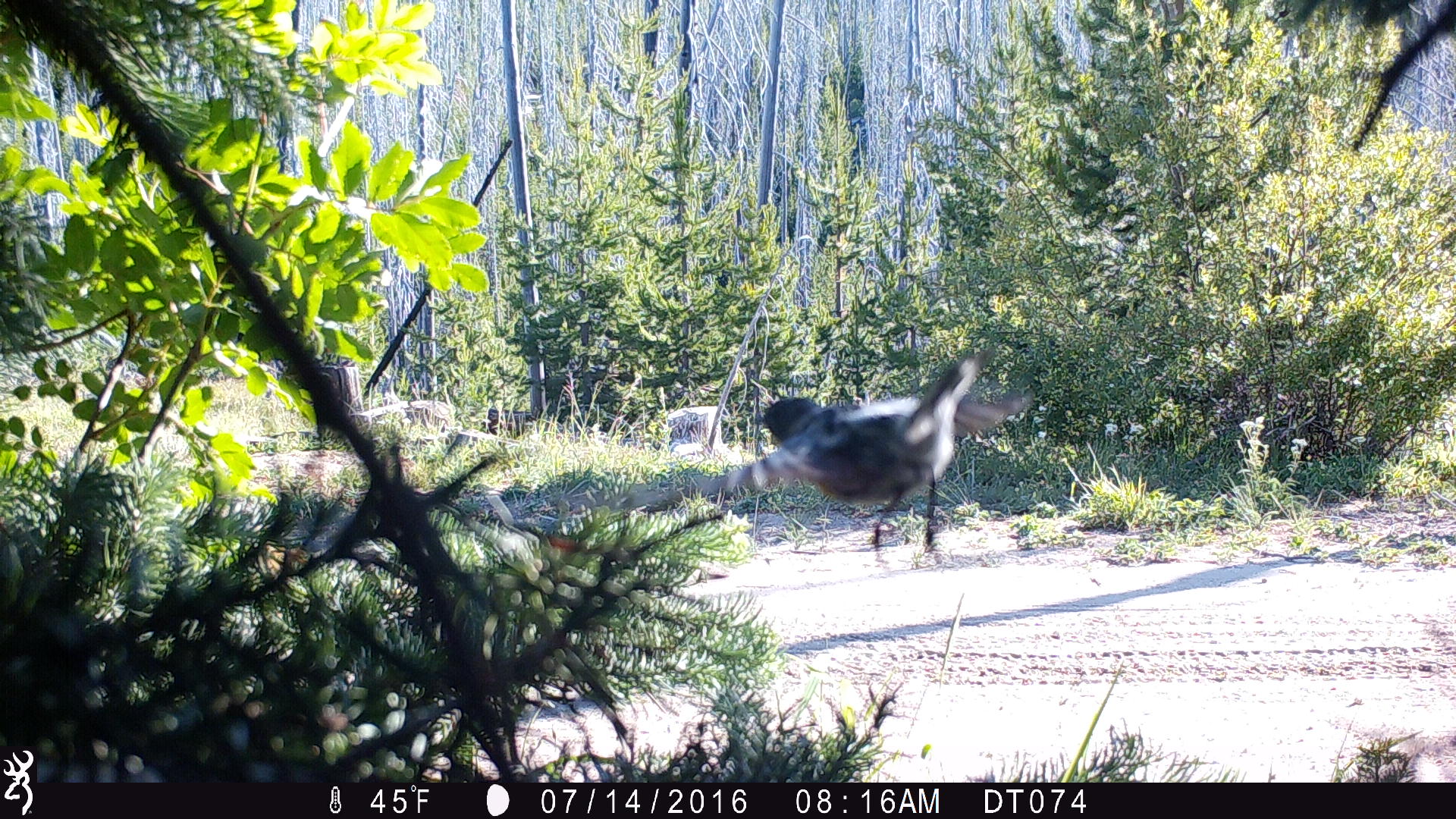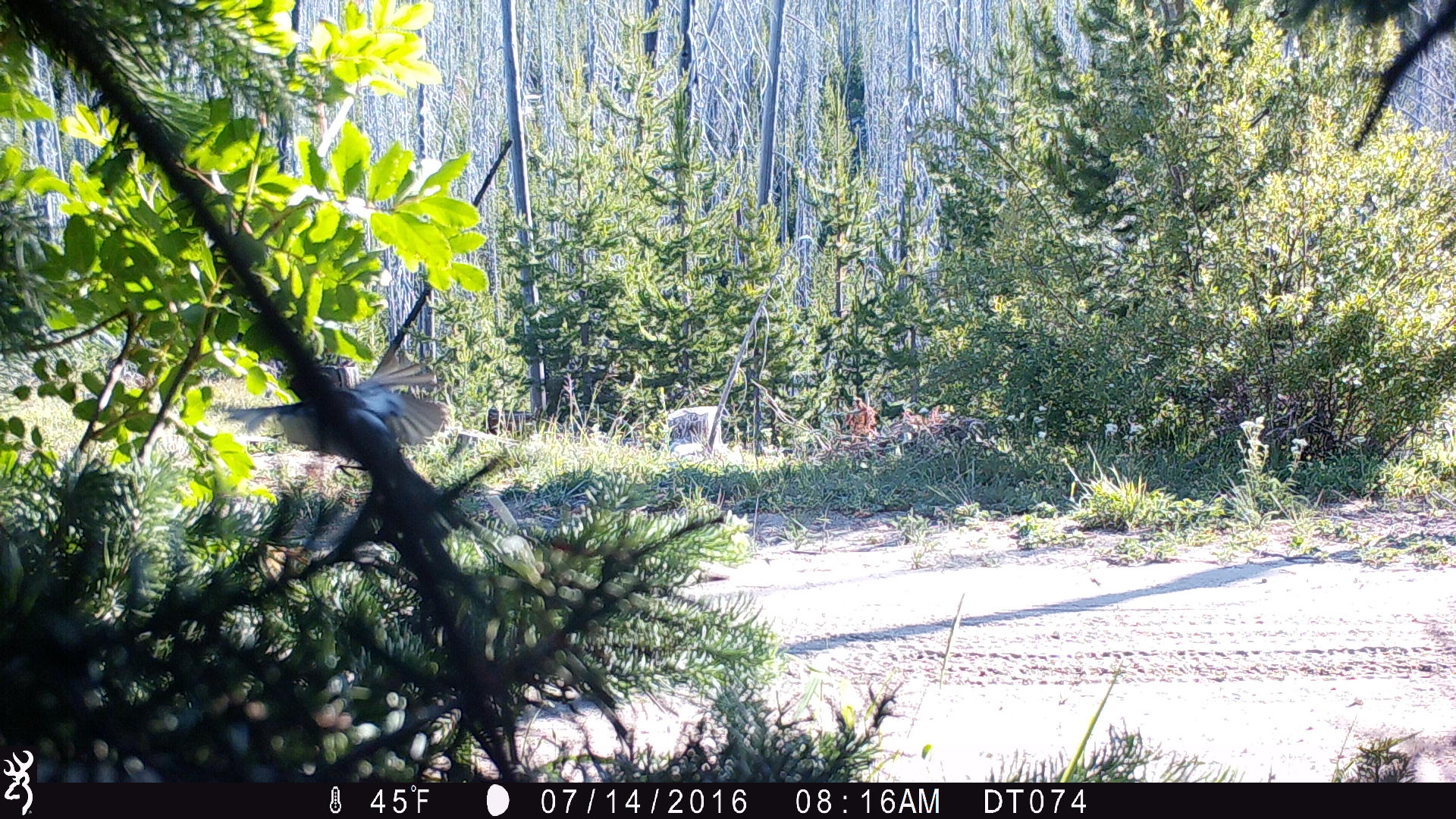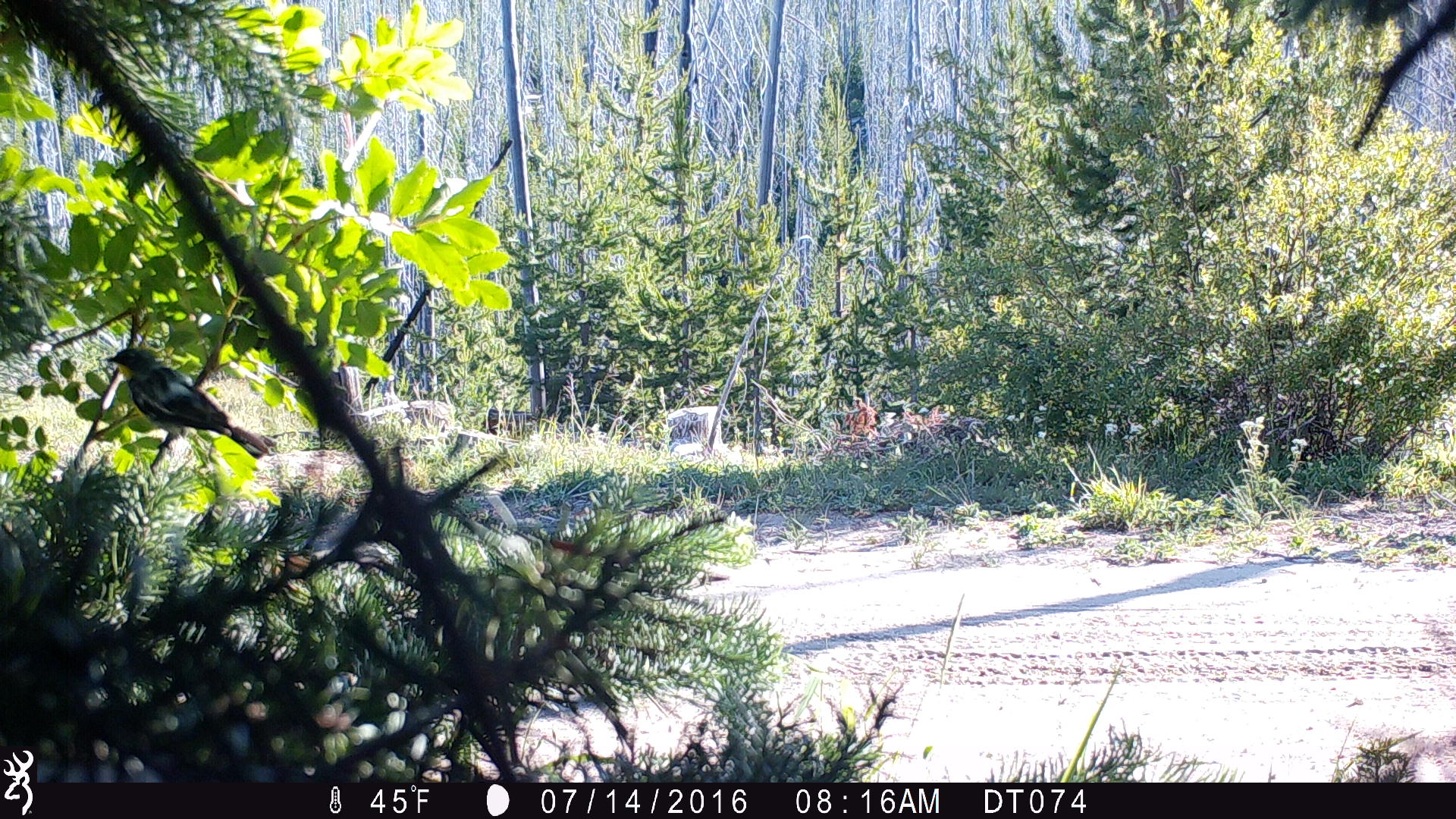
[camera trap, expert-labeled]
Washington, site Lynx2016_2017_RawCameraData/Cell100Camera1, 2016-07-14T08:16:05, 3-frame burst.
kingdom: Animalia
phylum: Chordata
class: Aves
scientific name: Aves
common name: birds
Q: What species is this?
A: Aves (birds).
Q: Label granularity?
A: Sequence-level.